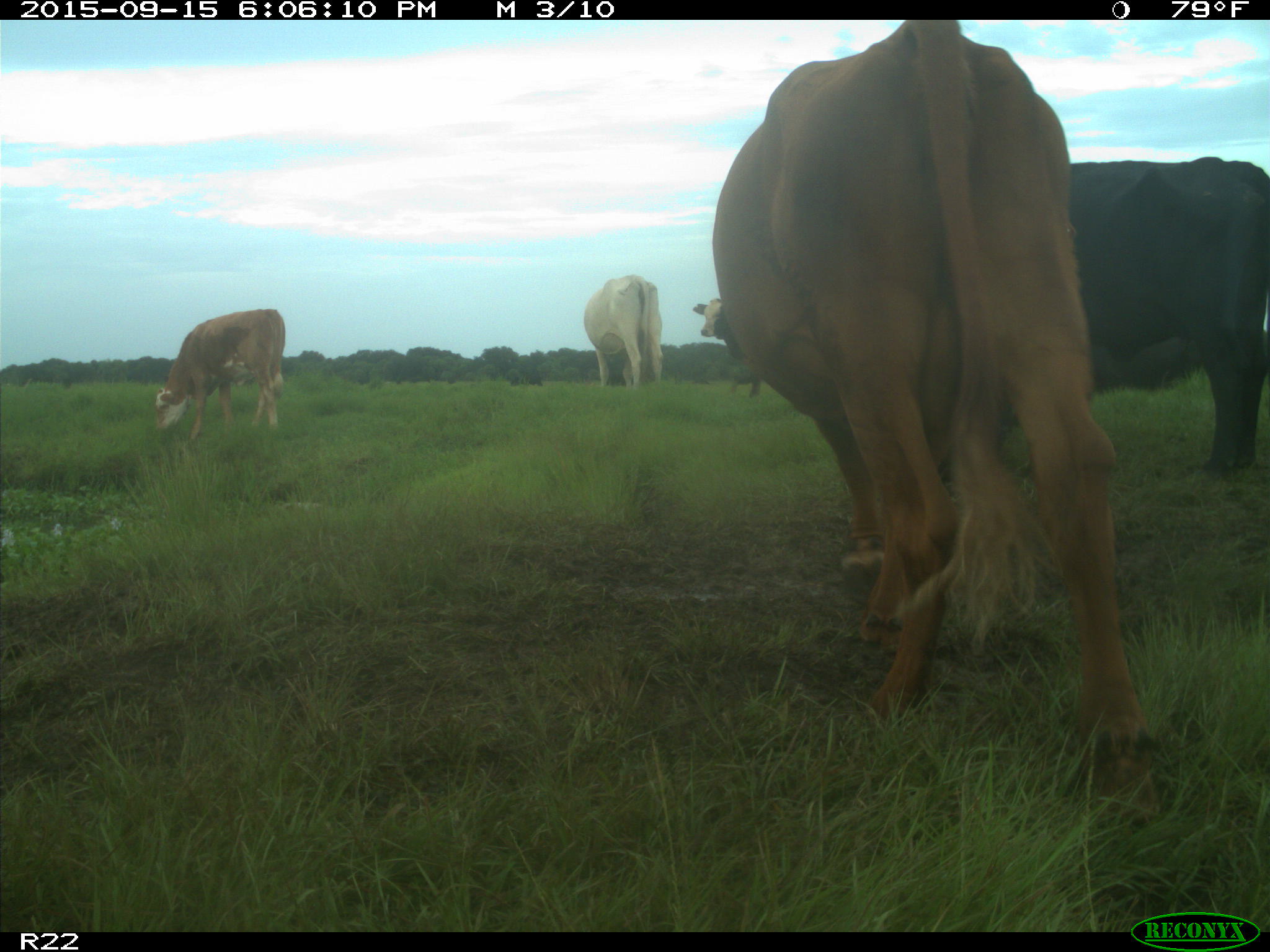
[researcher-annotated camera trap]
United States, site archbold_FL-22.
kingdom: Animalia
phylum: Chordata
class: Mammalia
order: Artiodactyla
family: Bovidae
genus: Bos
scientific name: Bos taurus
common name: domestic cow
Bos taurus (domestic cow).